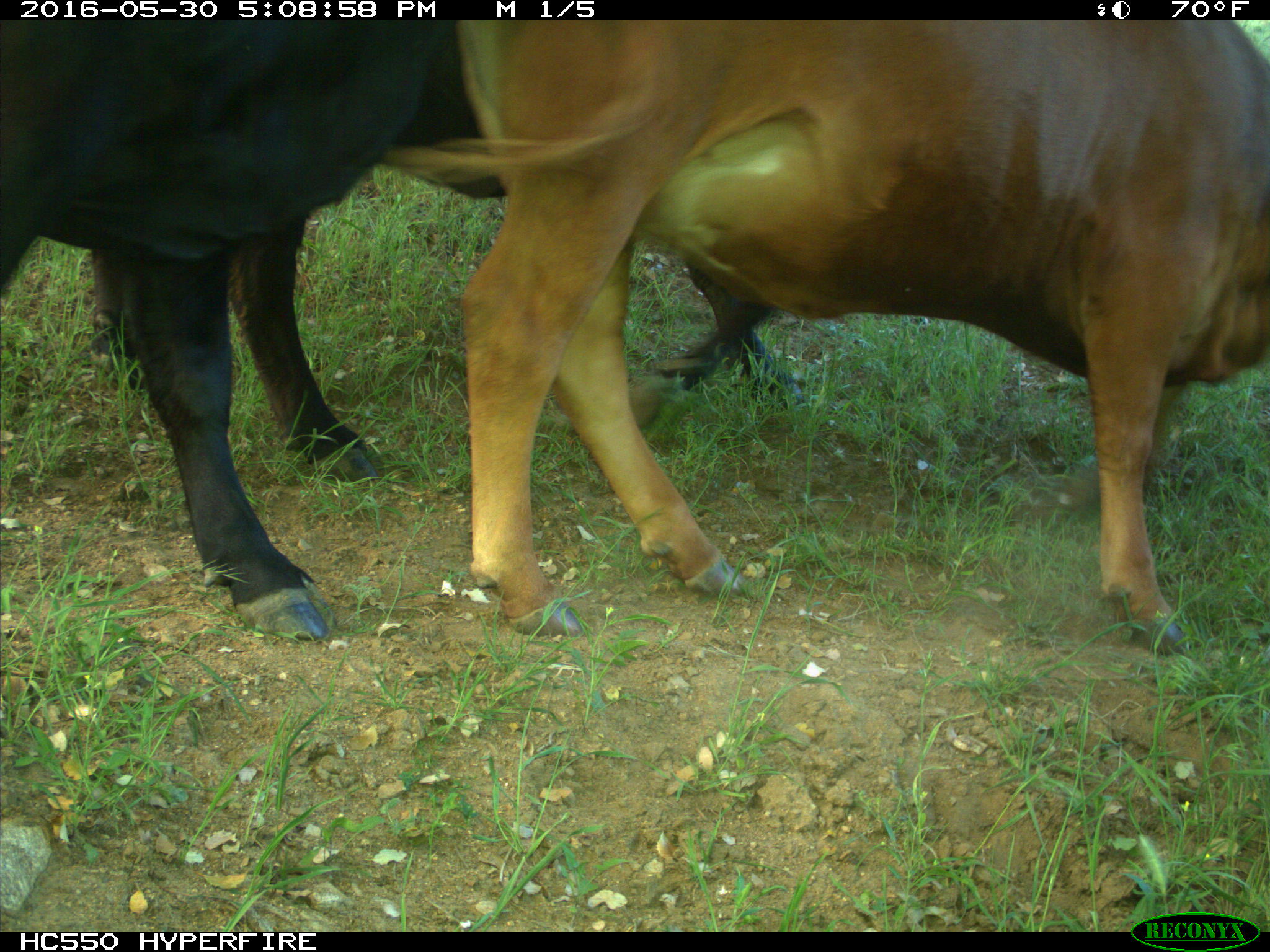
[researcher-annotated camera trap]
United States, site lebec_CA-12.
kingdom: Animalia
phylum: Chordata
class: Mammalia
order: Artiodactyla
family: Bovidae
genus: Bos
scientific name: Bos taurus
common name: domestic cow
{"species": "Bos taurus (domestic cow)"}